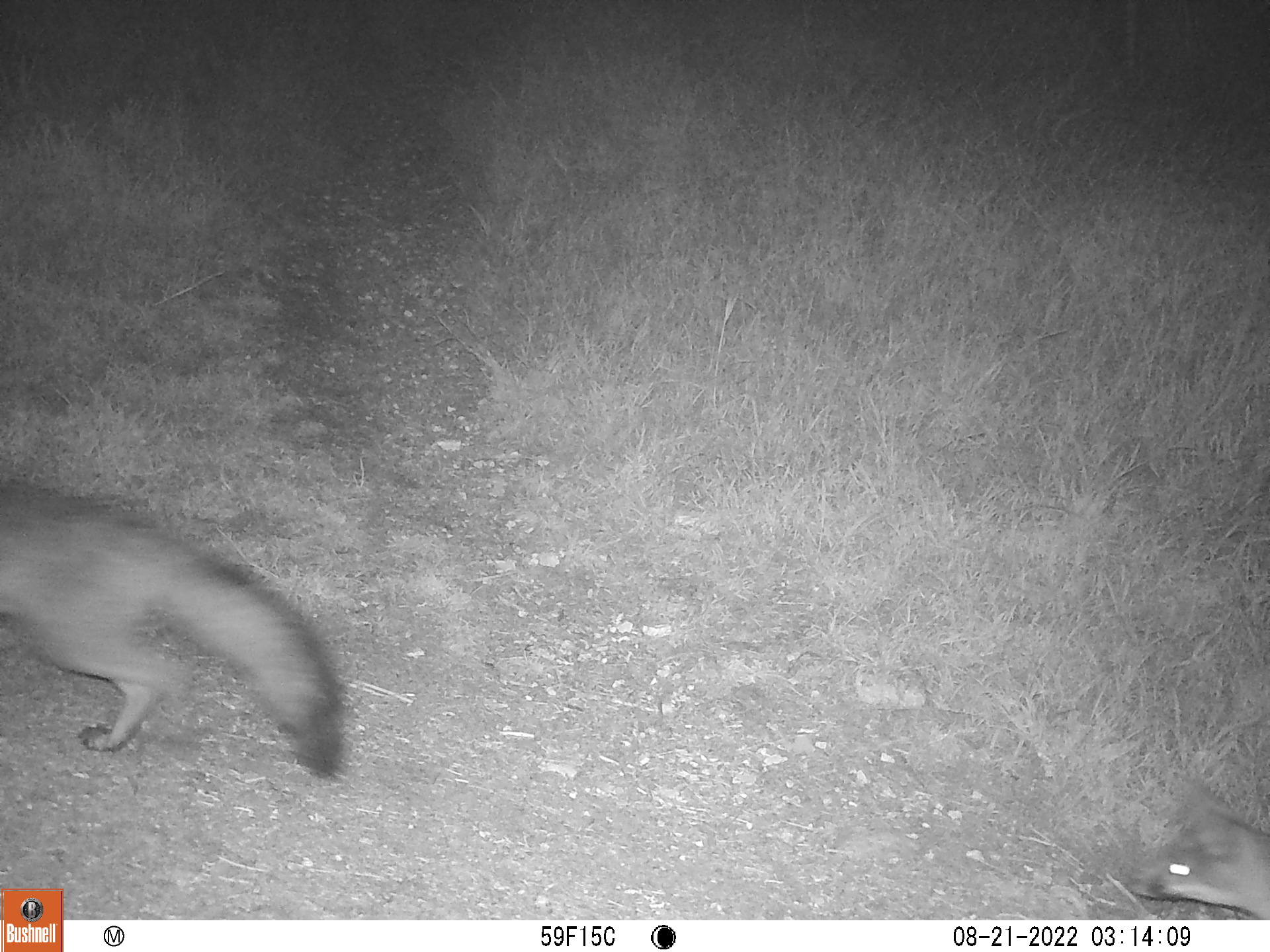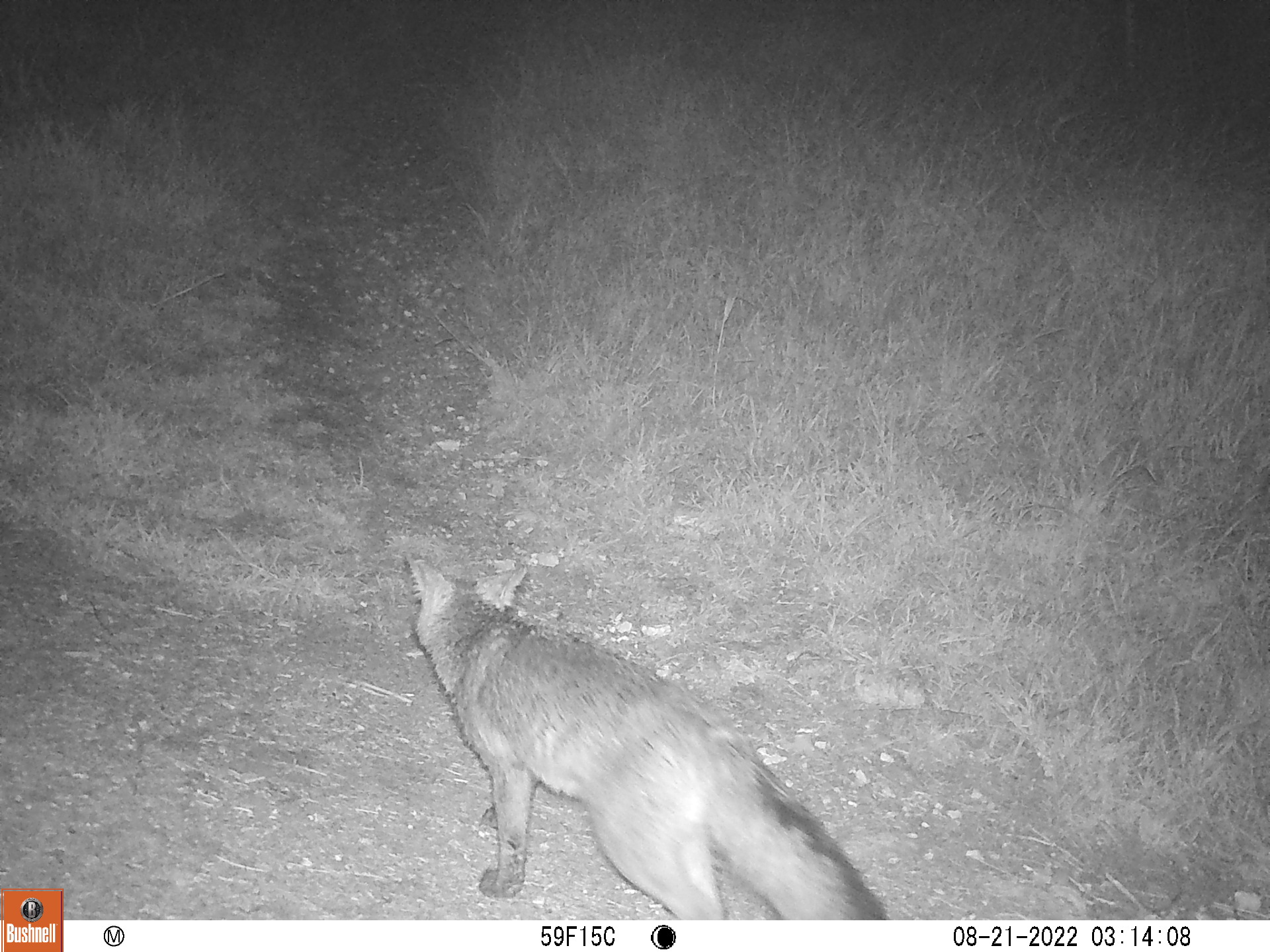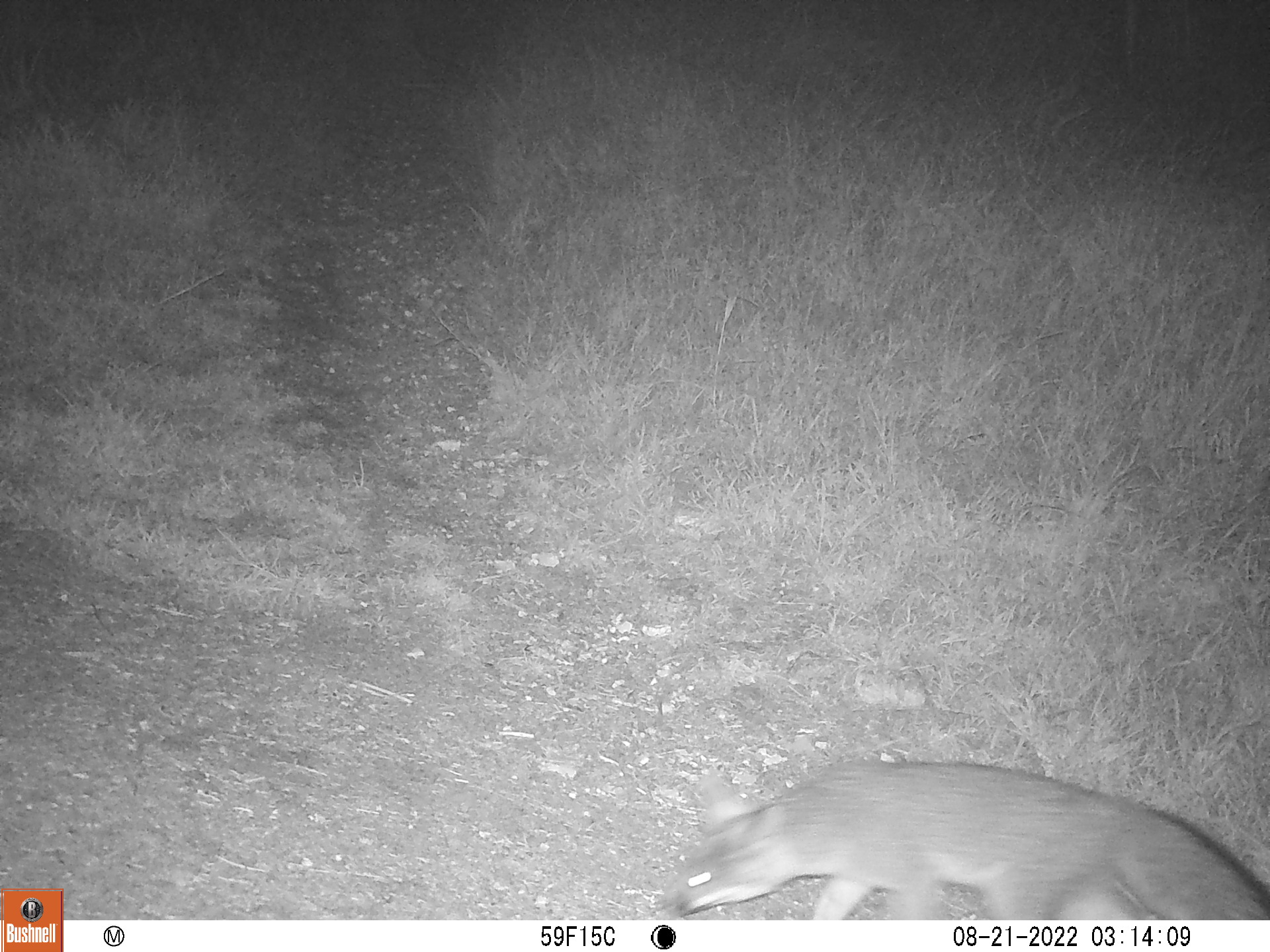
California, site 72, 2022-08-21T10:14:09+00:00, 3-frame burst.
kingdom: Animalia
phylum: Chordata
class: Mammalia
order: Carnivora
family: Canidae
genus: Urocyon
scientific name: Urocyon cinereoargenteus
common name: gray fox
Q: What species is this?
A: Gray fox (Urocyon cinereoargenteus).